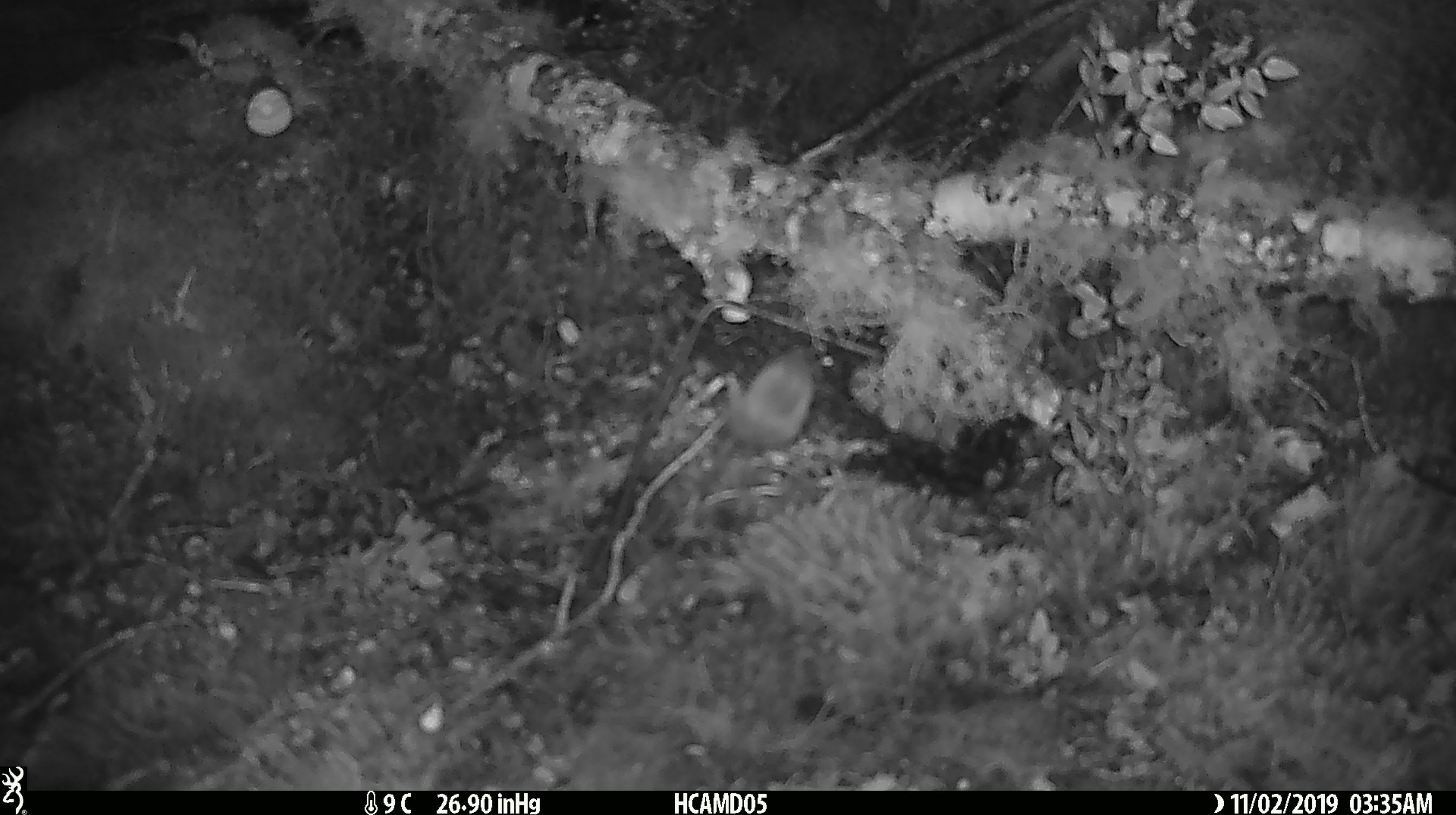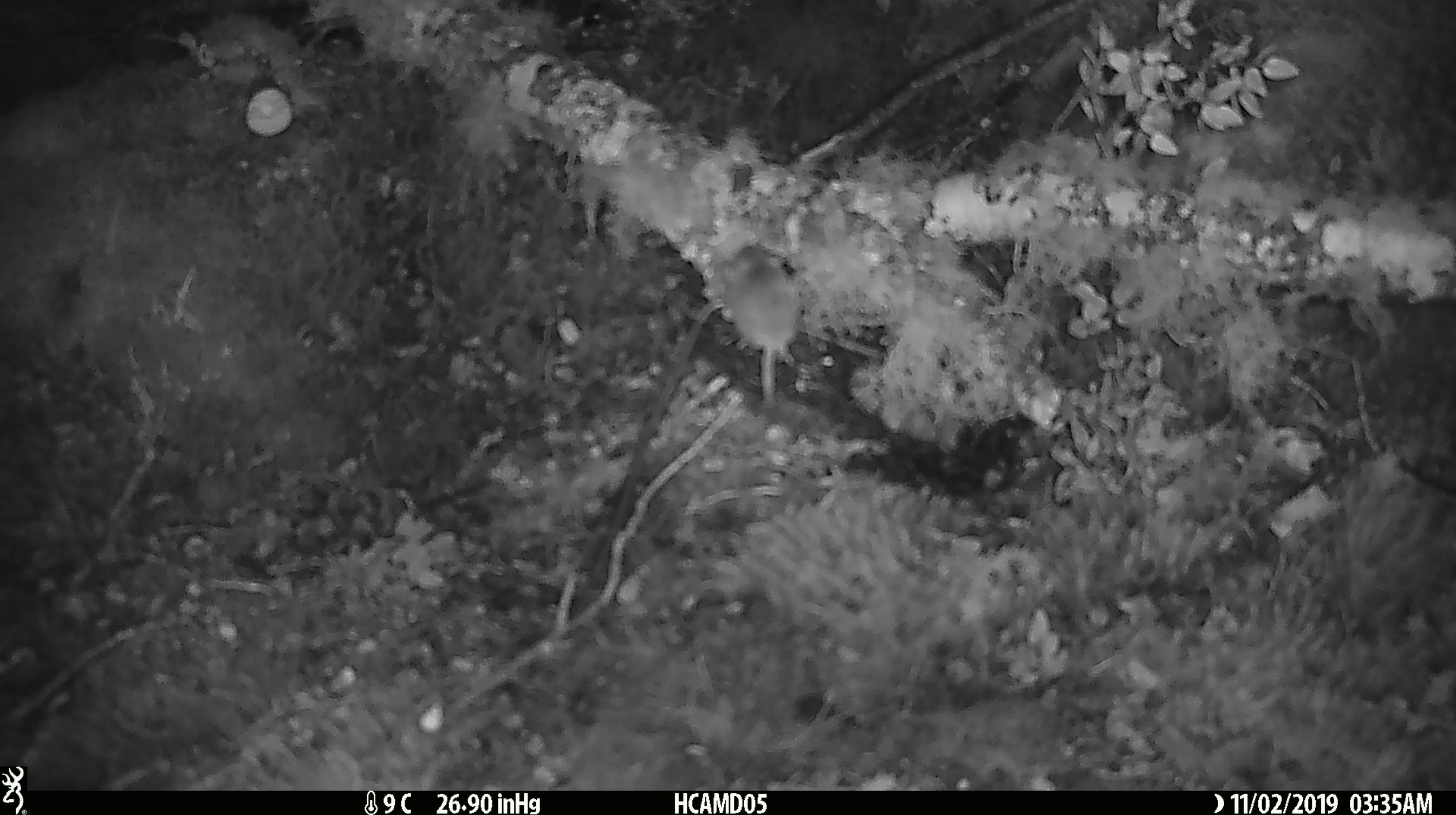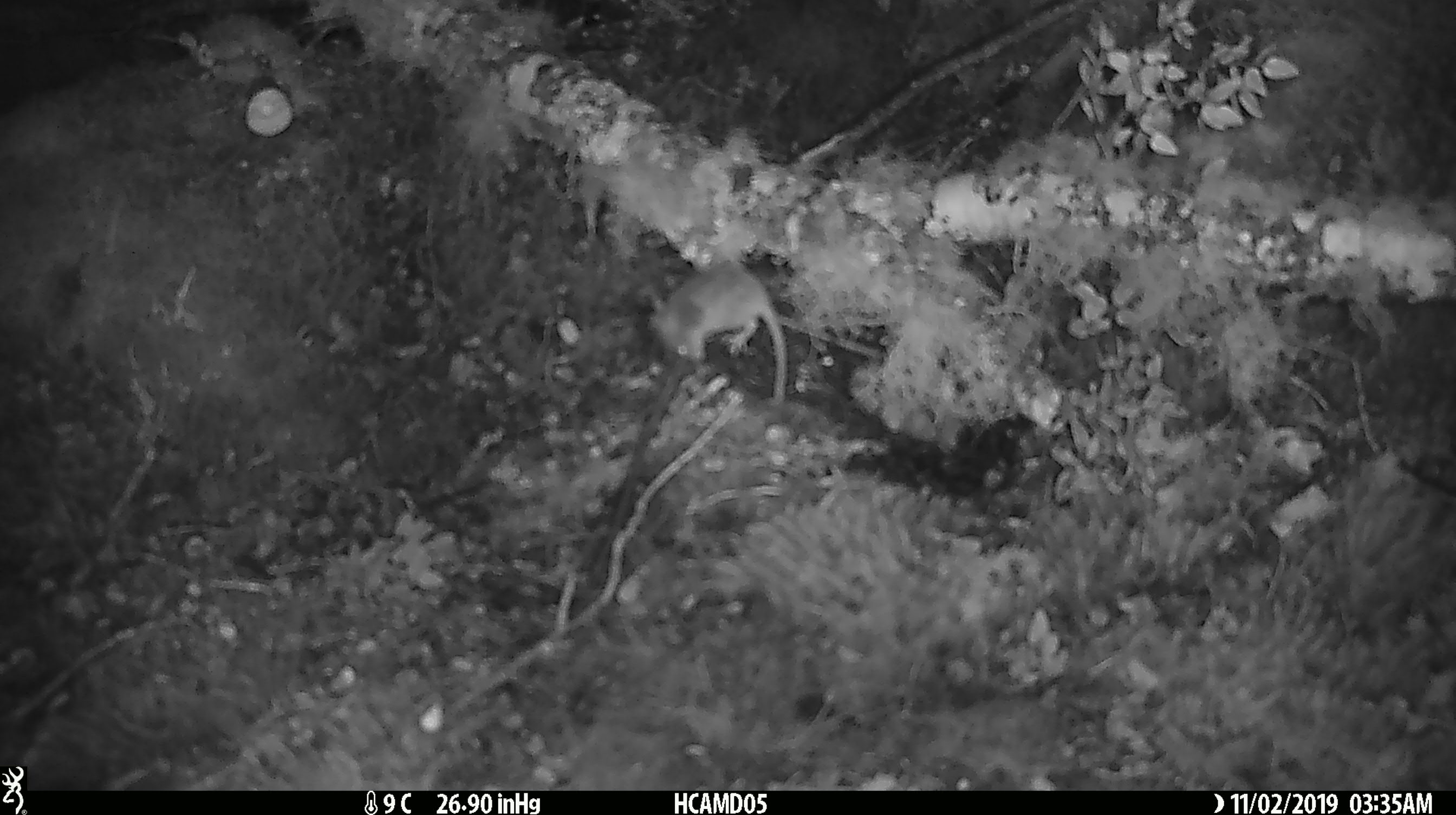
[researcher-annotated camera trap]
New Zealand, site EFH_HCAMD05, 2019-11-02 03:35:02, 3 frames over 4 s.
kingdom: Animalia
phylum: Chordata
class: Mammalia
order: Rodentia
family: Muridae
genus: Mus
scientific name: Mus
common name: mouse